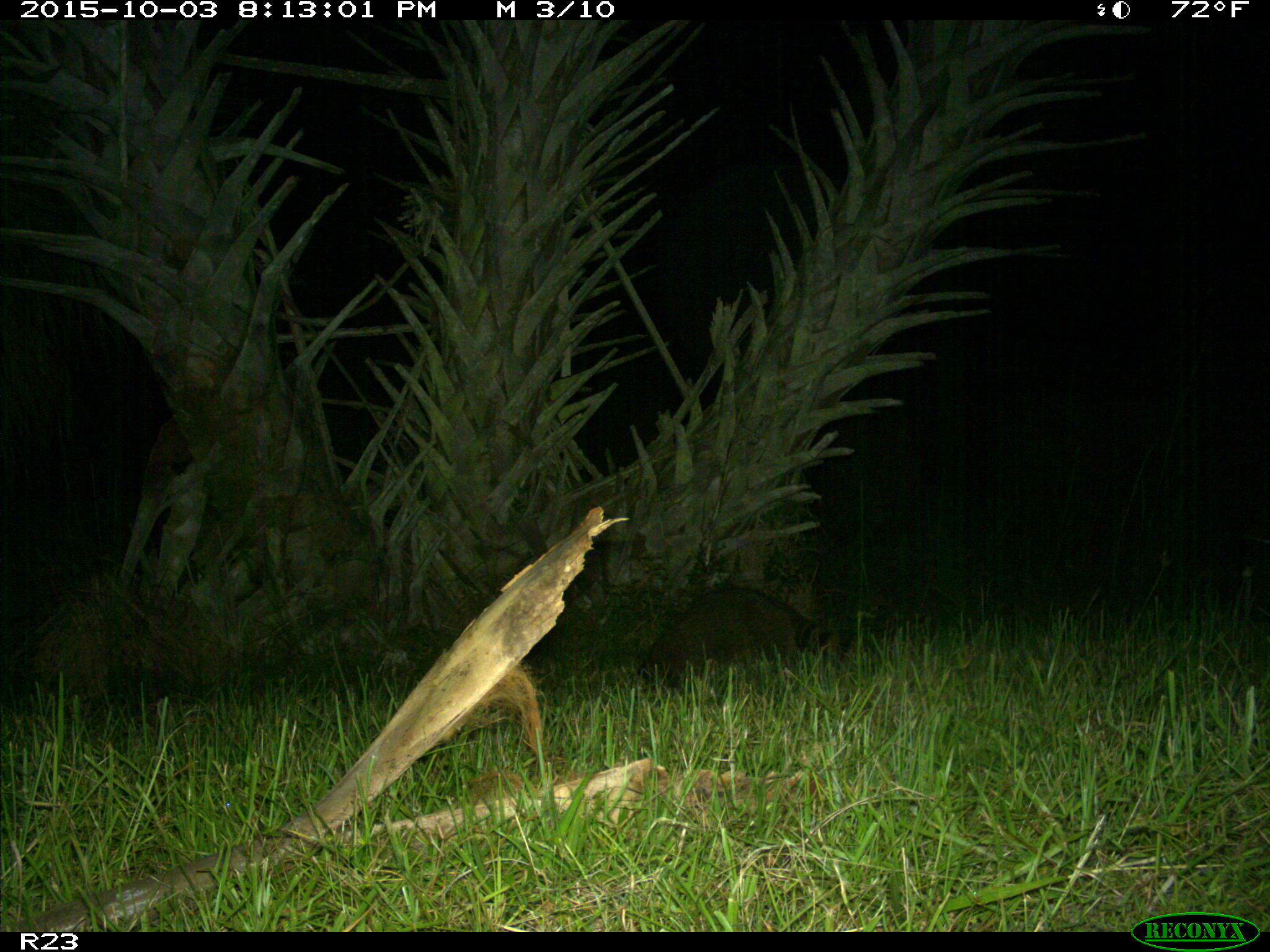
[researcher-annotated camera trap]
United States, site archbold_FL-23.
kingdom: Animalia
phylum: Chordata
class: Mammalia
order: Carnivora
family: Procyonidae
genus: Procyon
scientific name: Procyon lotor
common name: common raccoon